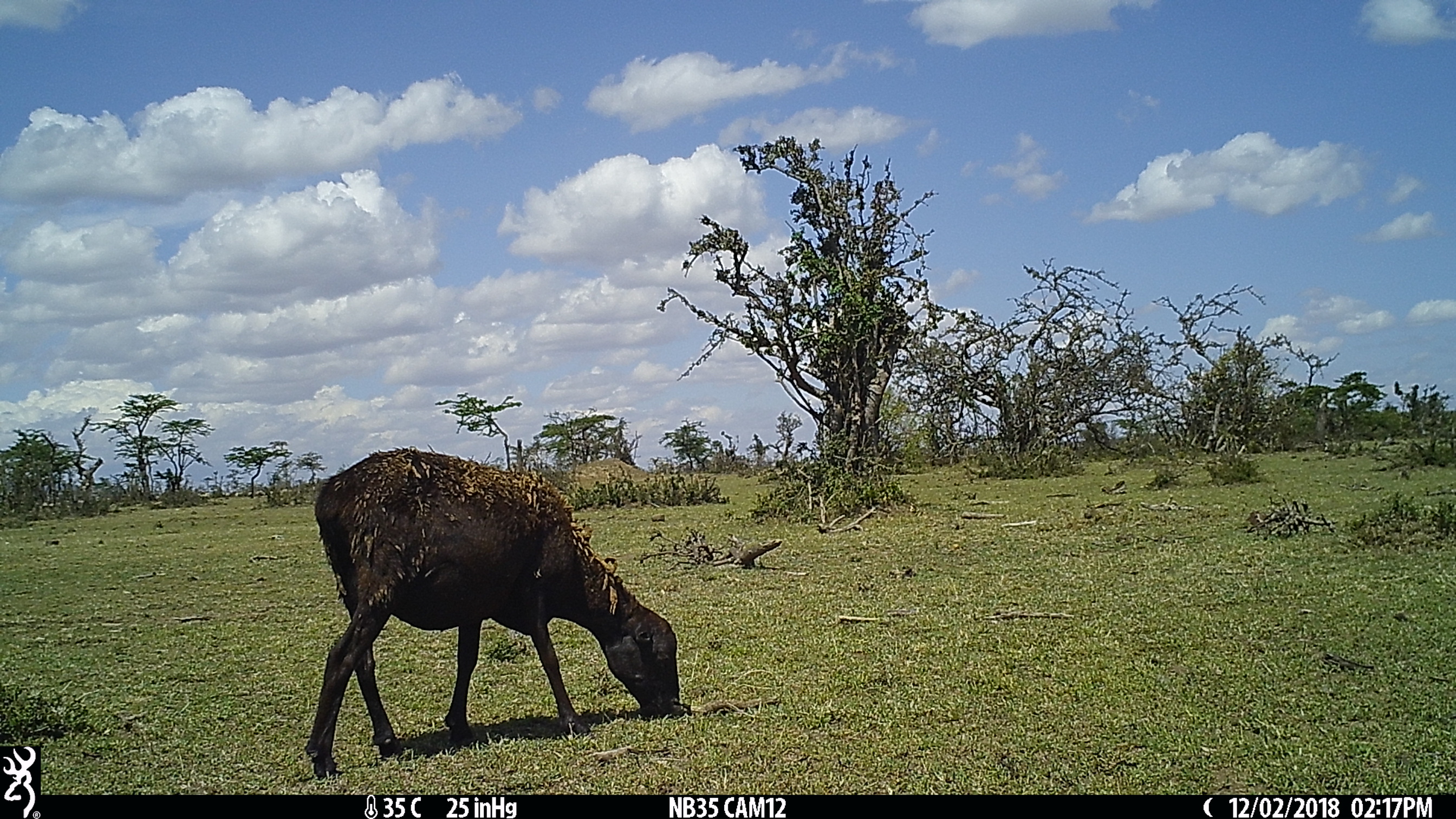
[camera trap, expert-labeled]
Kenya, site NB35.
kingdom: Animalia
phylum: Chordata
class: Mammalia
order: Artiodactyla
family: Bovidae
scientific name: Bovidae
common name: sheep or goat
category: shoat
Shoat (sheep or goat) (Bovidae).